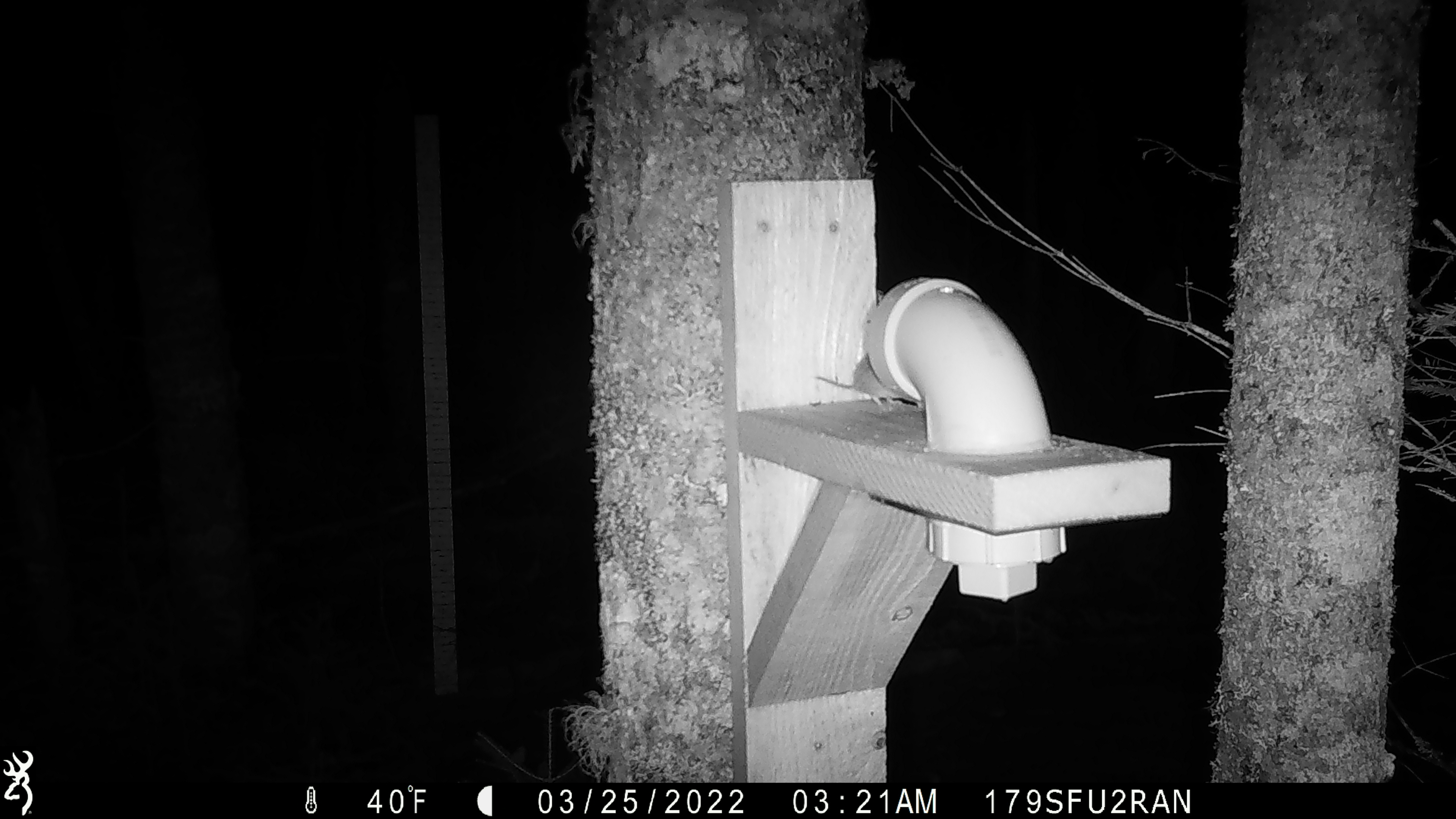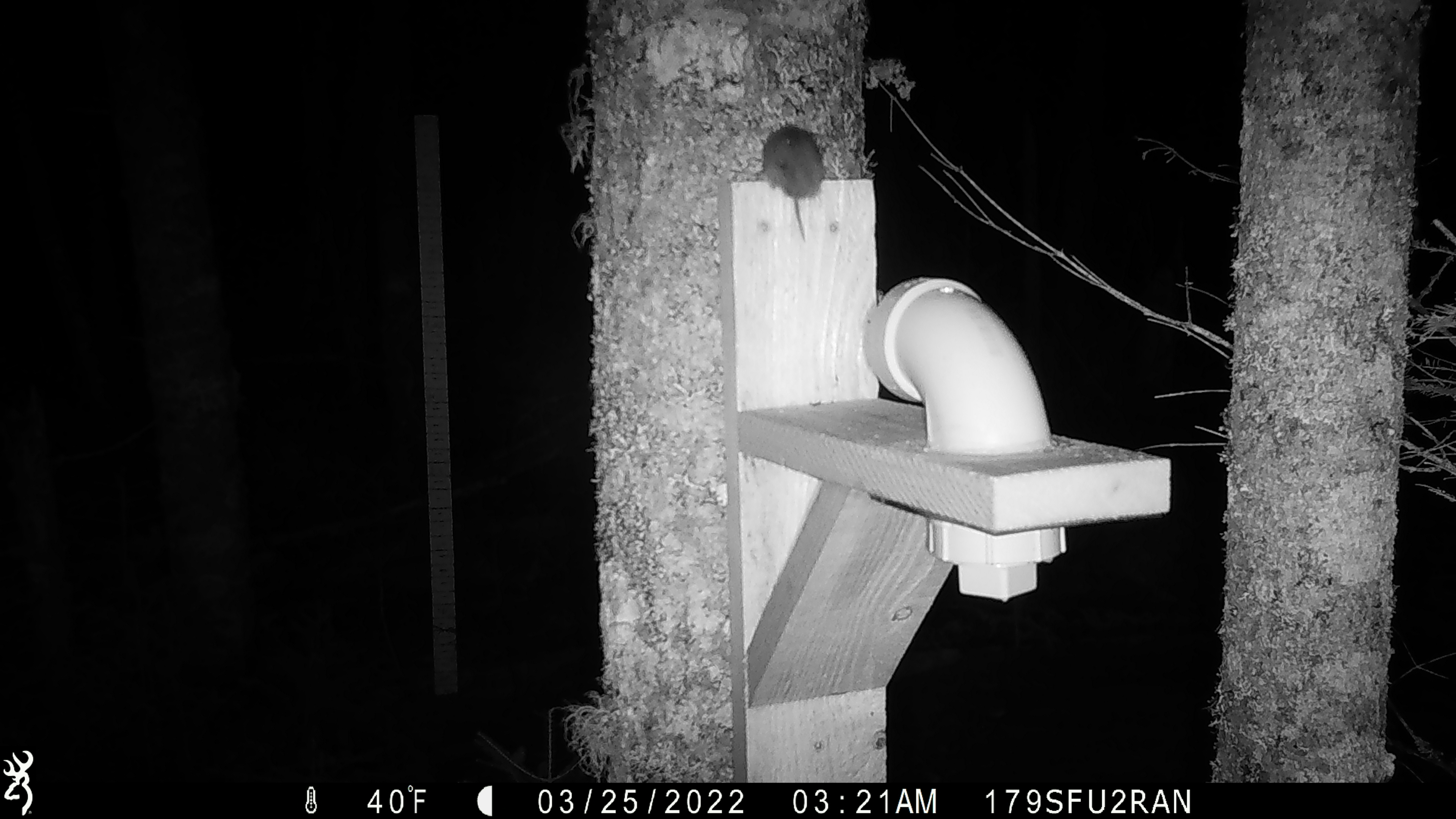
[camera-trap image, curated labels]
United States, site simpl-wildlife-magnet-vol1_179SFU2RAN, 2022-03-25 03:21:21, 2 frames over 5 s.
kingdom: Animalia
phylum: Chordata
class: Mammalia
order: Rodentia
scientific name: Rodentia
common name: mouse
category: mouse sp.